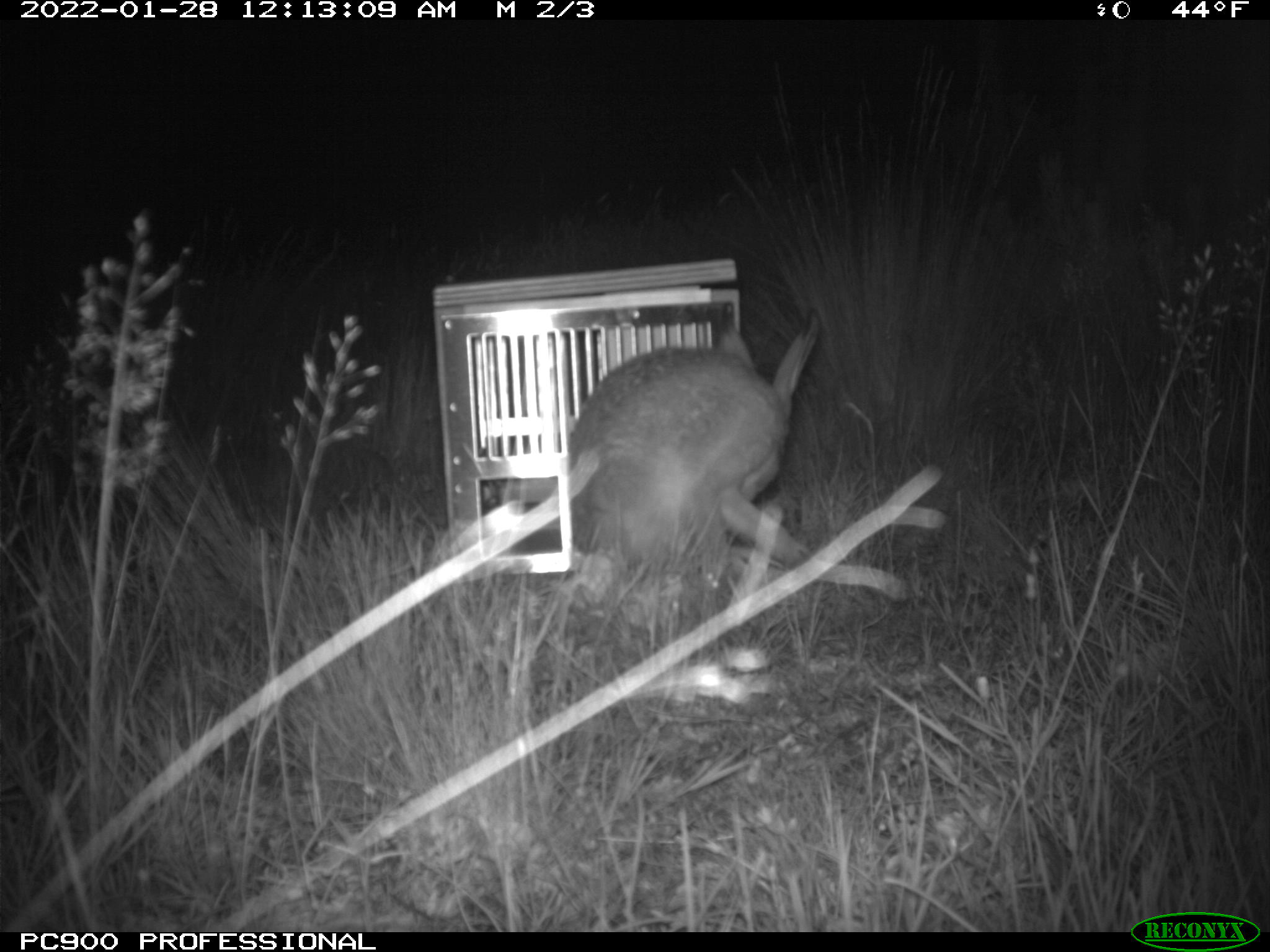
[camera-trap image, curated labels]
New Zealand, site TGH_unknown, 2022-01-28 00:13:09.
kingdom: Animalia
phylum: Chordata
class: Mammalia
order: Lagomorpha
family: Leporidae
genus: Lepus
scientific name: Lepus europaeus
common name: brown hare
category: hare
Hare (brown hare) (Lepus europaeus).